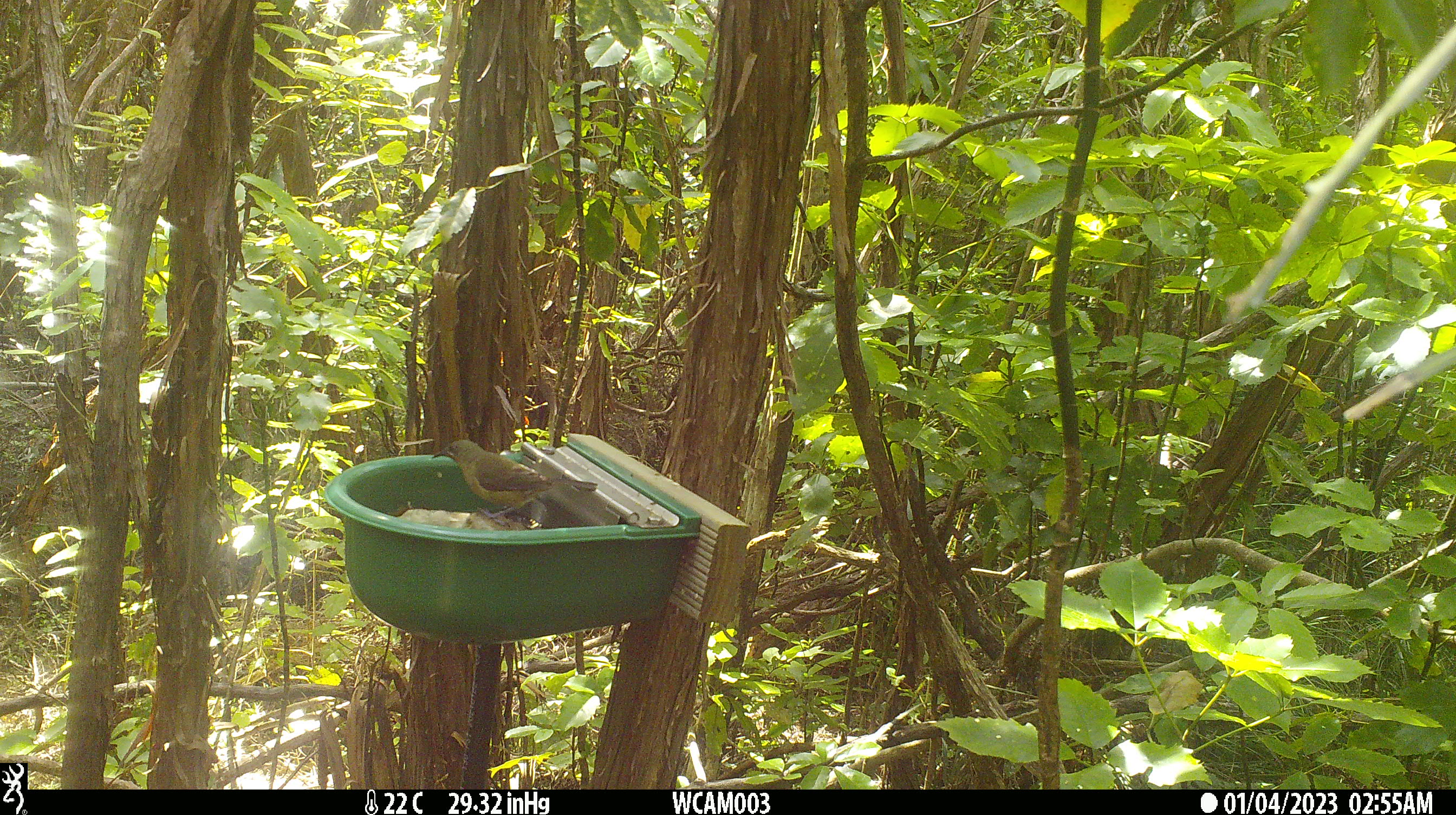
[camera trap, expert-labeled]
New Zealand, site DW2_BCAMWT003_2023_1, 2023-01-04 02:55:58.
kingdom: Animalia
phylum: Chordata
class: Aves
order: Passeriformes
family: Meliphagidae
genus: Anthornis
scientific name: Anthornis melanura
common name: new zealand bellbird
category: bellbird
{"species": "bellbird (new zealand bellbird) (Anthornis melanura)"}